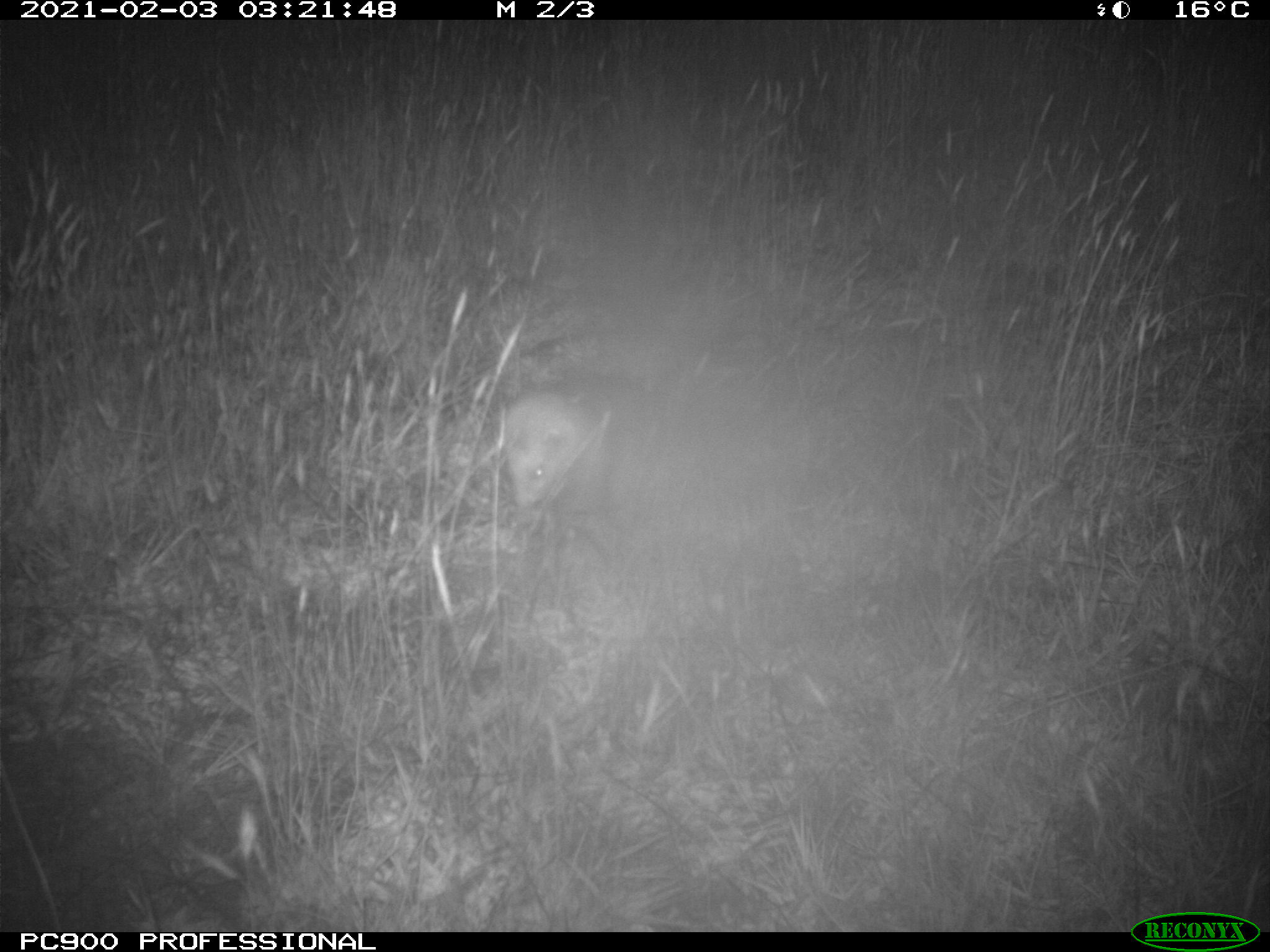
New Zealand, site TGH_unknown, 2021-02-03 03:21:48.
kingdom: Animalia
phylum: Chordata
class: Mammalia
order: Carnivora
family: Mustelidae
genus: Mustela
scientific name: Mustela furo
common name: ferret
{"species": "ferret (Mustela furo)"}